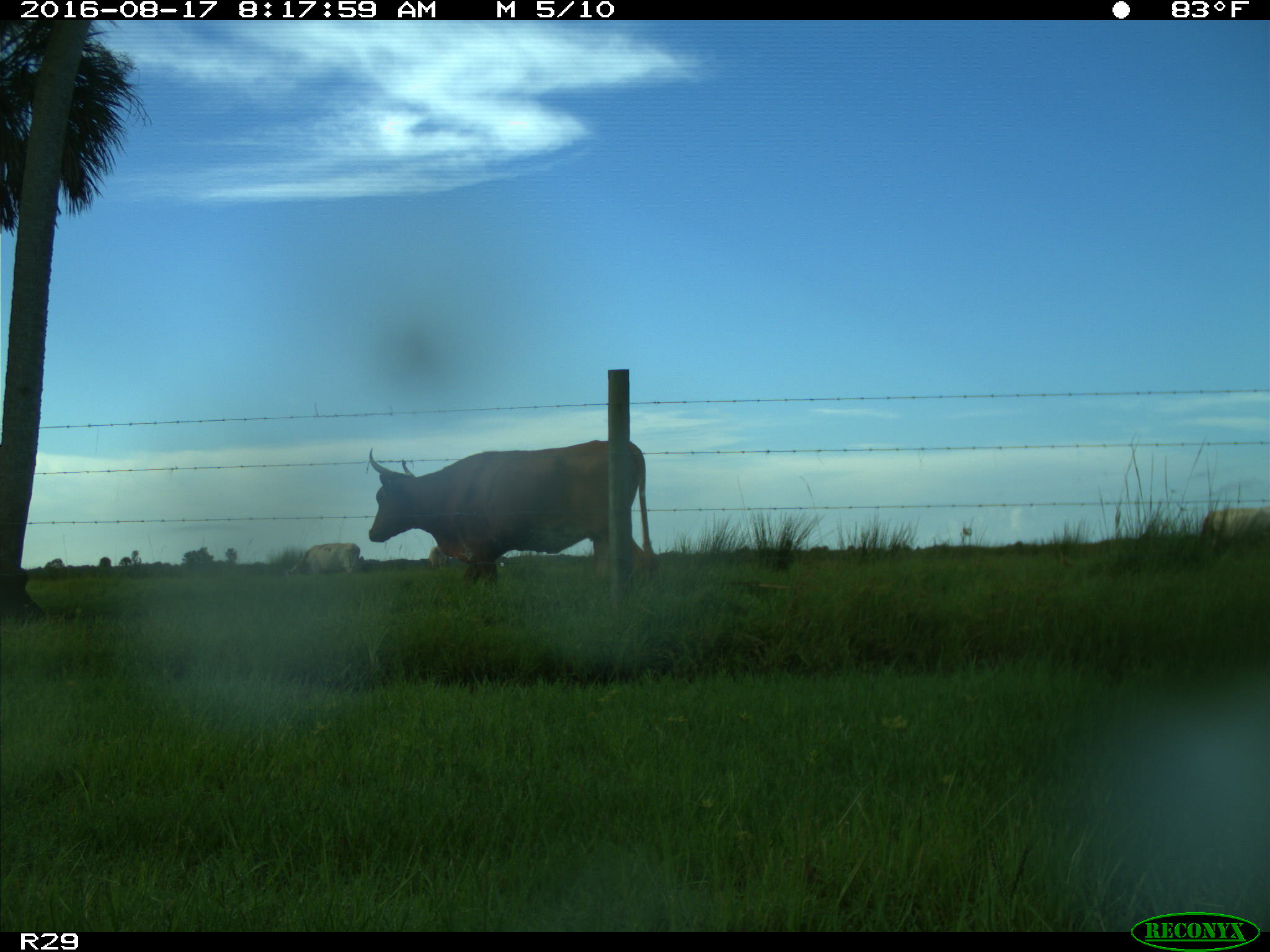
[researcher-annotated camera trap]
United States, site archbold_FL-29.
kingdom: Animalia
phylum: Chordata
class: Mammalia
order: Artiodactyla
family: Bovidae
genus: Bos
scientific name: Bos taurus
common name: domestic cow